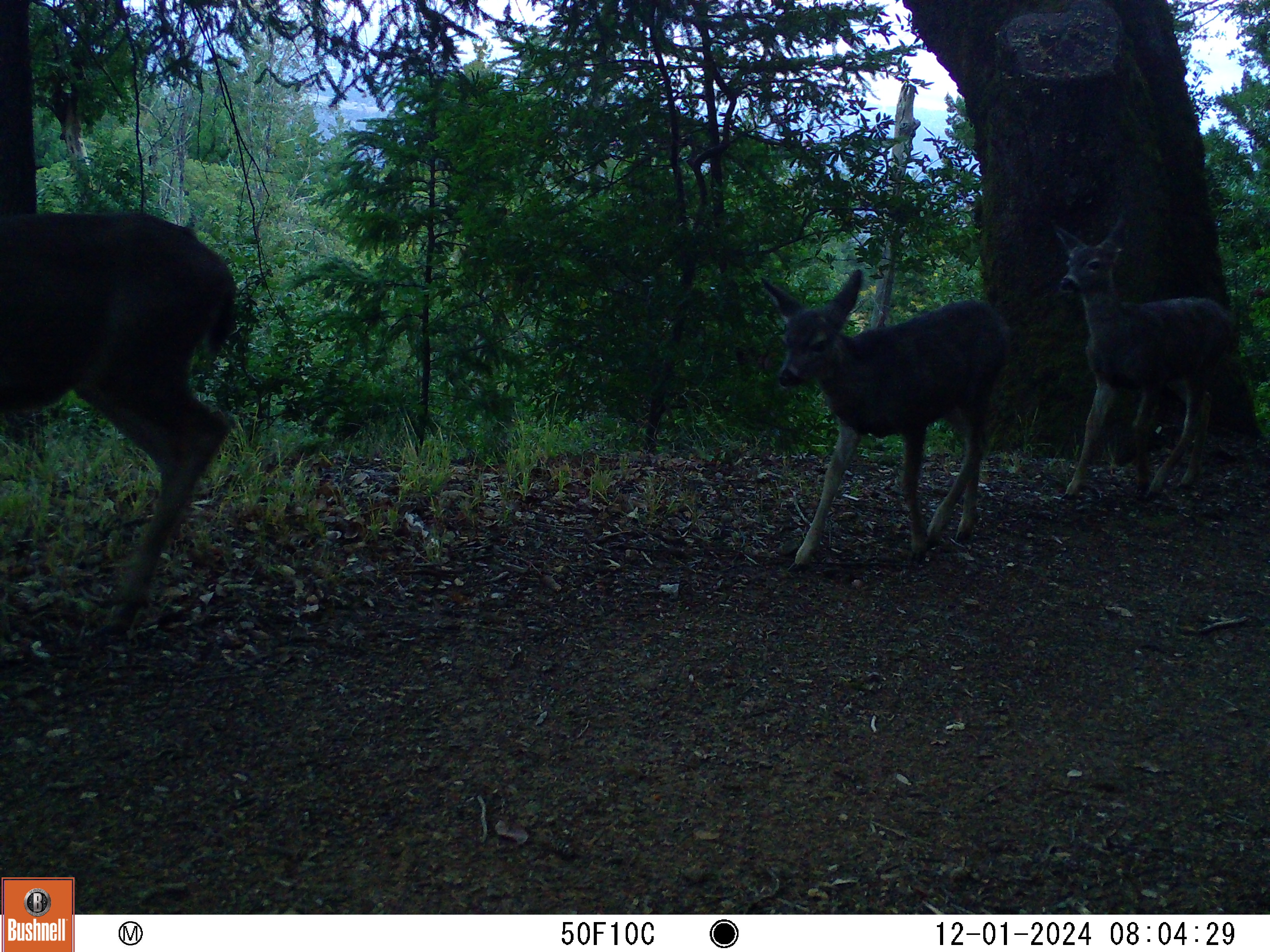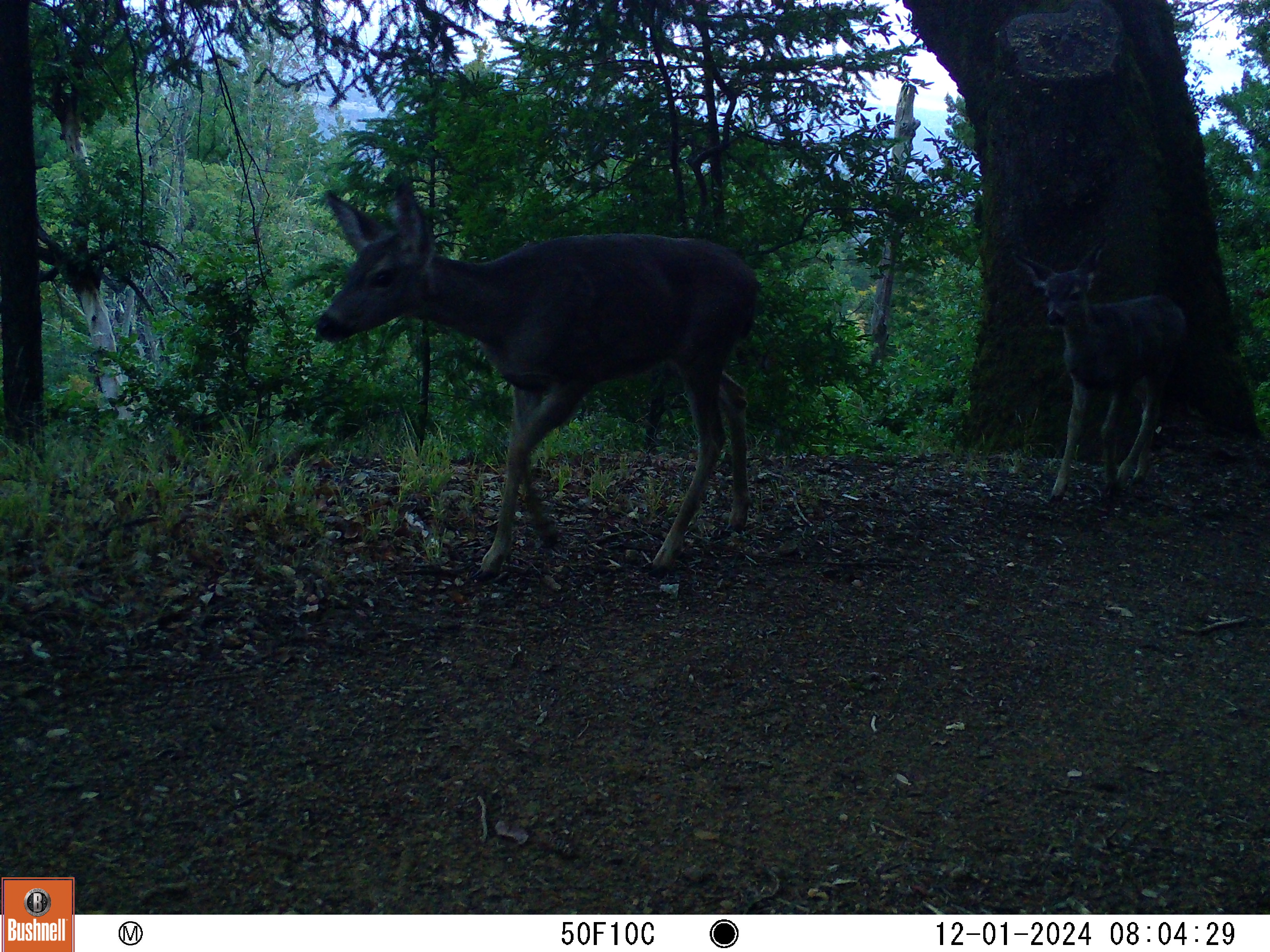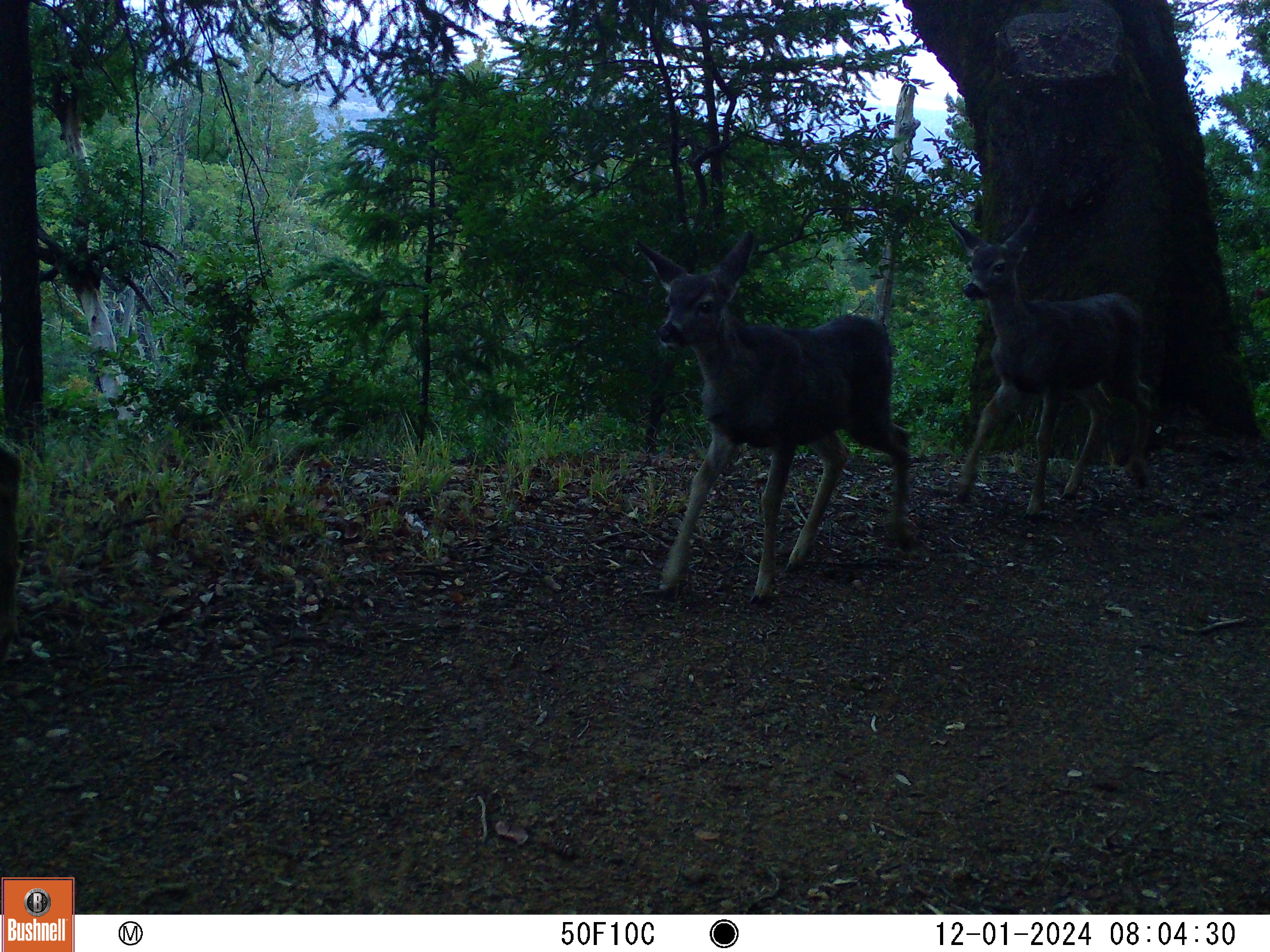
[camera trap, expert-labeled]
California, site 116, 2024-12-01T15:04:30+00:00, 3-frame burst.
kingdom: Animalia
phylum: Chordata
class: Mammalia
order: Artiodactyla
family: Cervidae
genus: Odocoileus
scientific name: Odocoileus hemionus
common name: mule deer